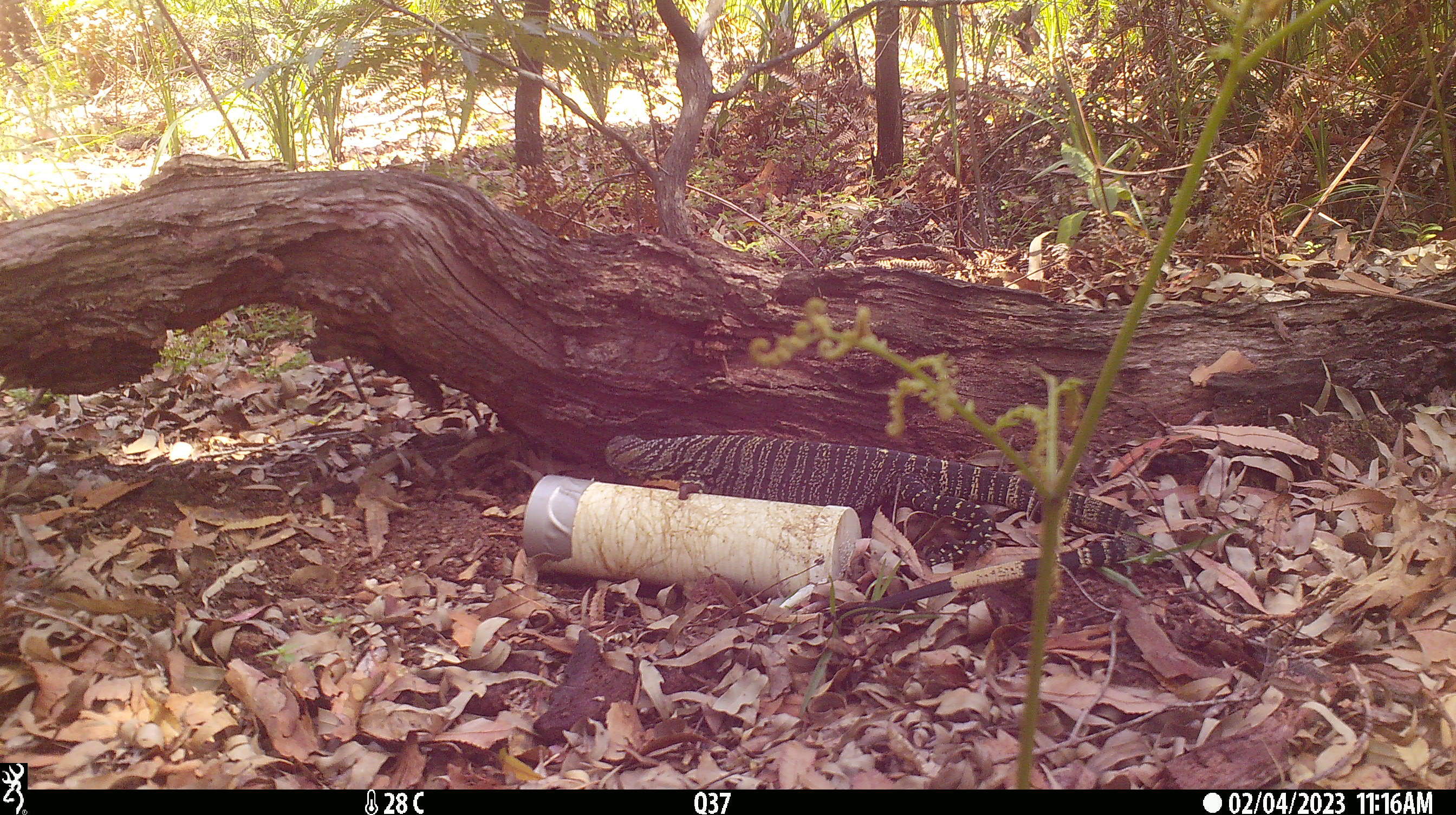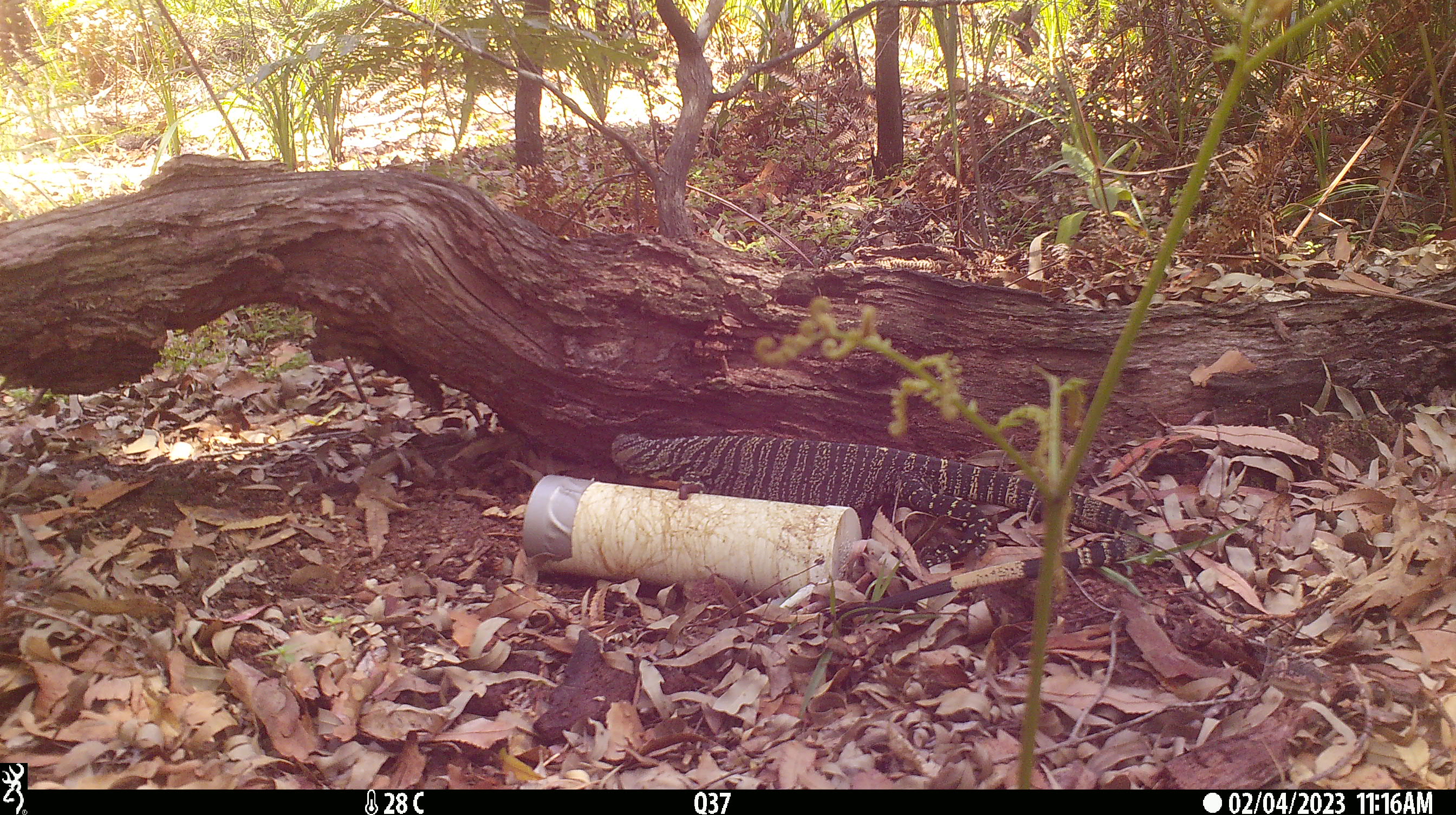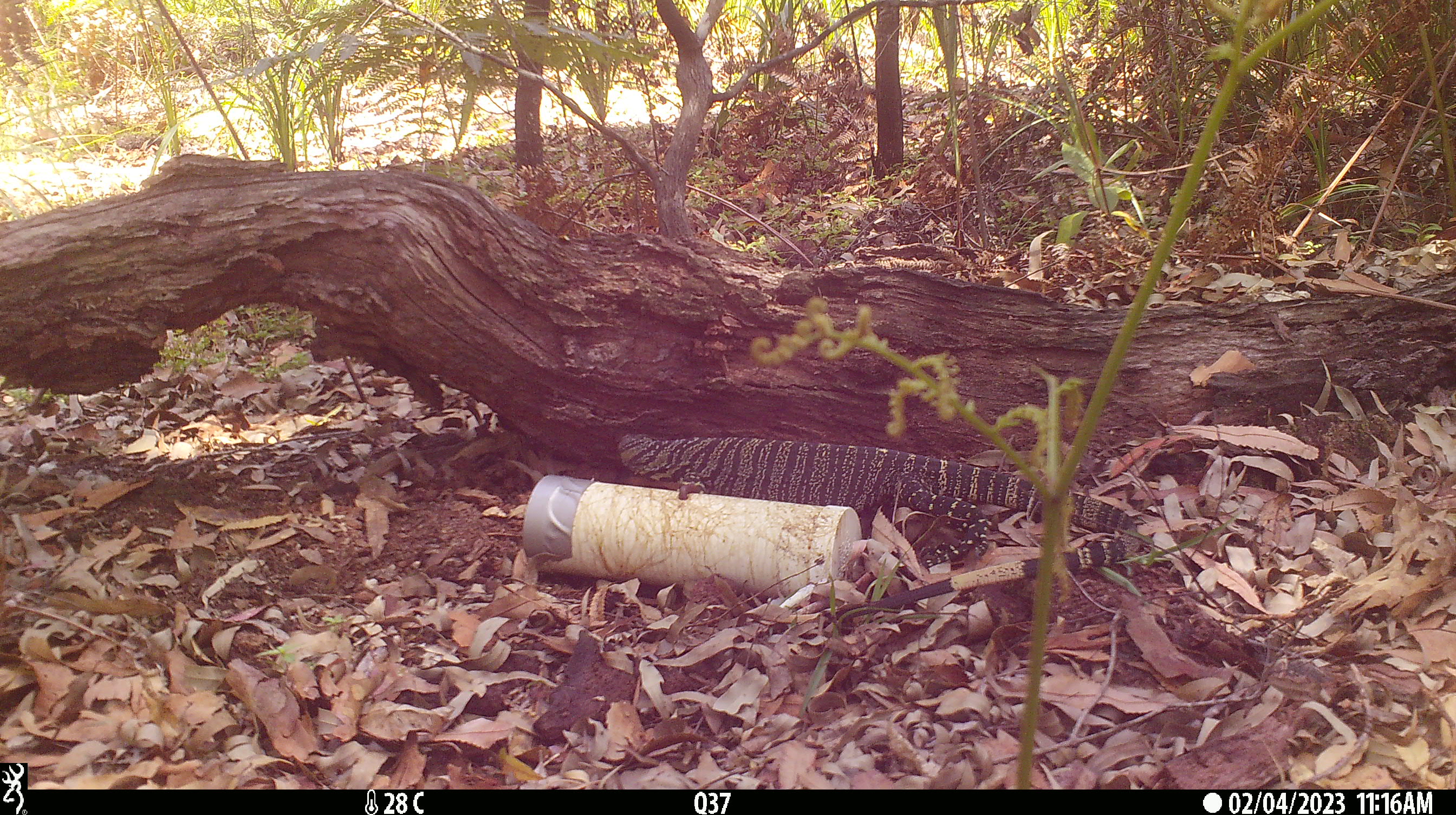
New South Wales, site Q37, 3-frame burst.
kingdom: Animalia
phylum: Chordata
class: Reptilia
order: Squamata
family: Varanidae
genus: Varanus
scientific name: Varanus varius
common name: lace monitor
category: goanna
Goanna (lace monitor) (Varanus varius).